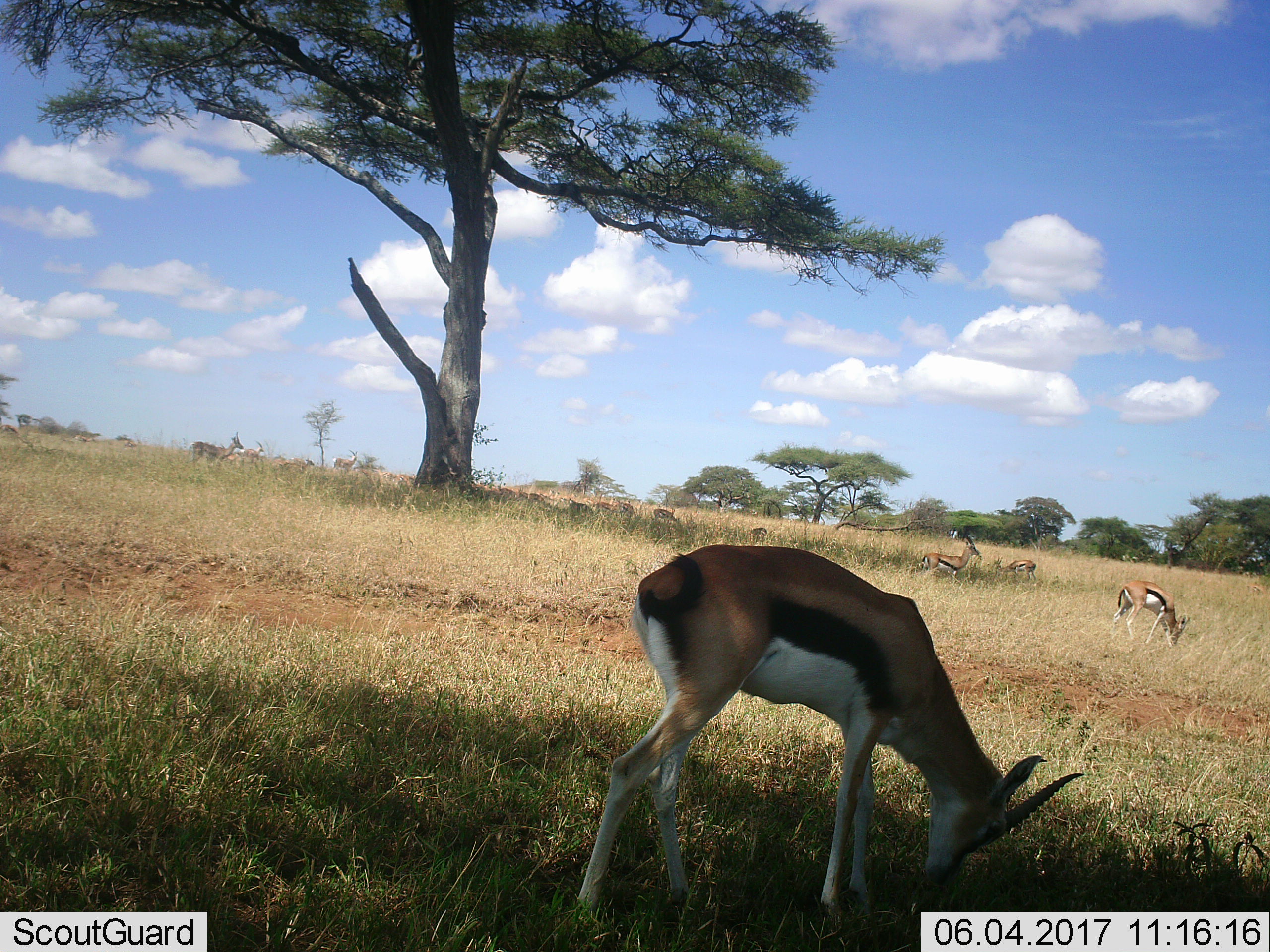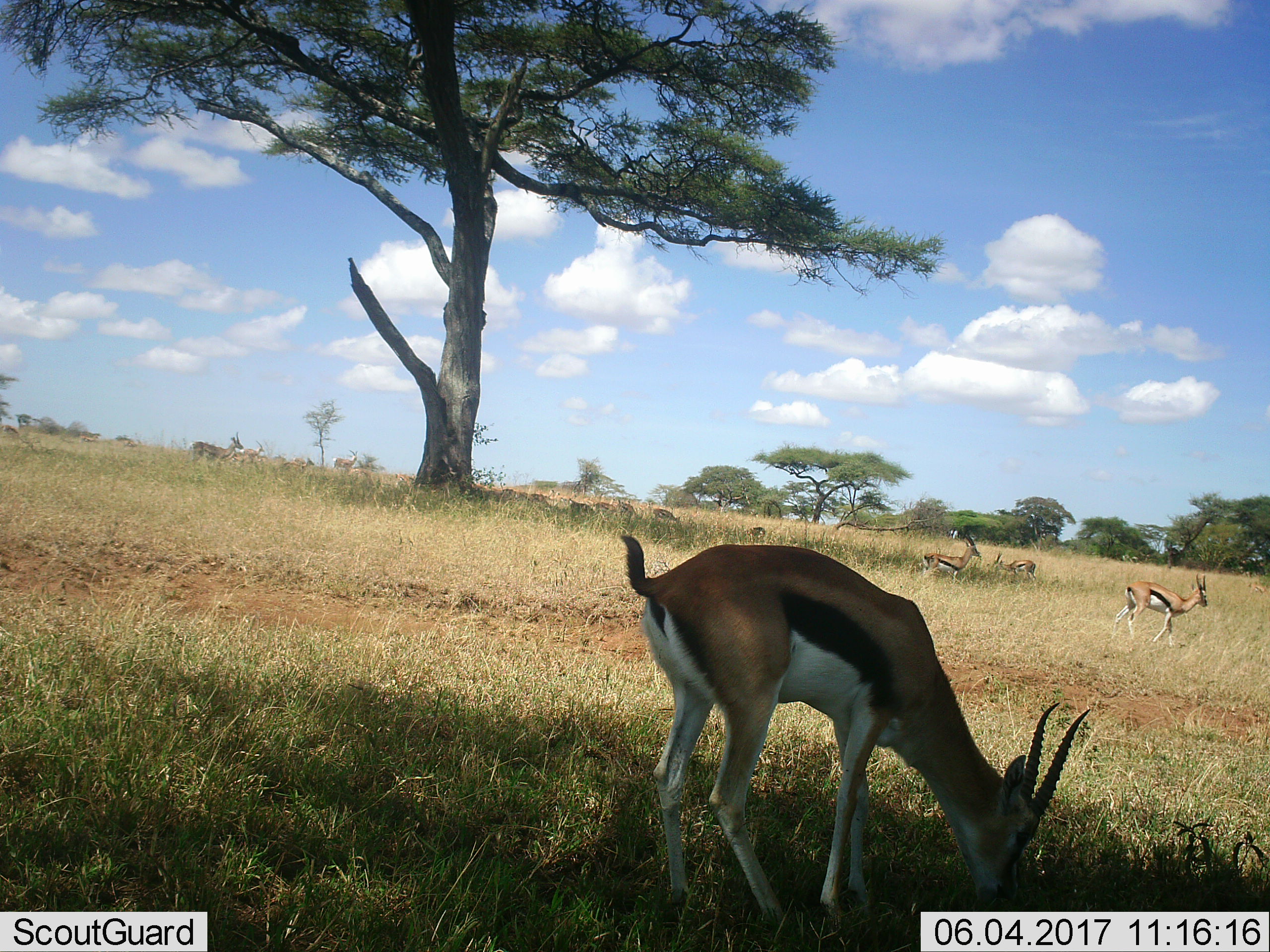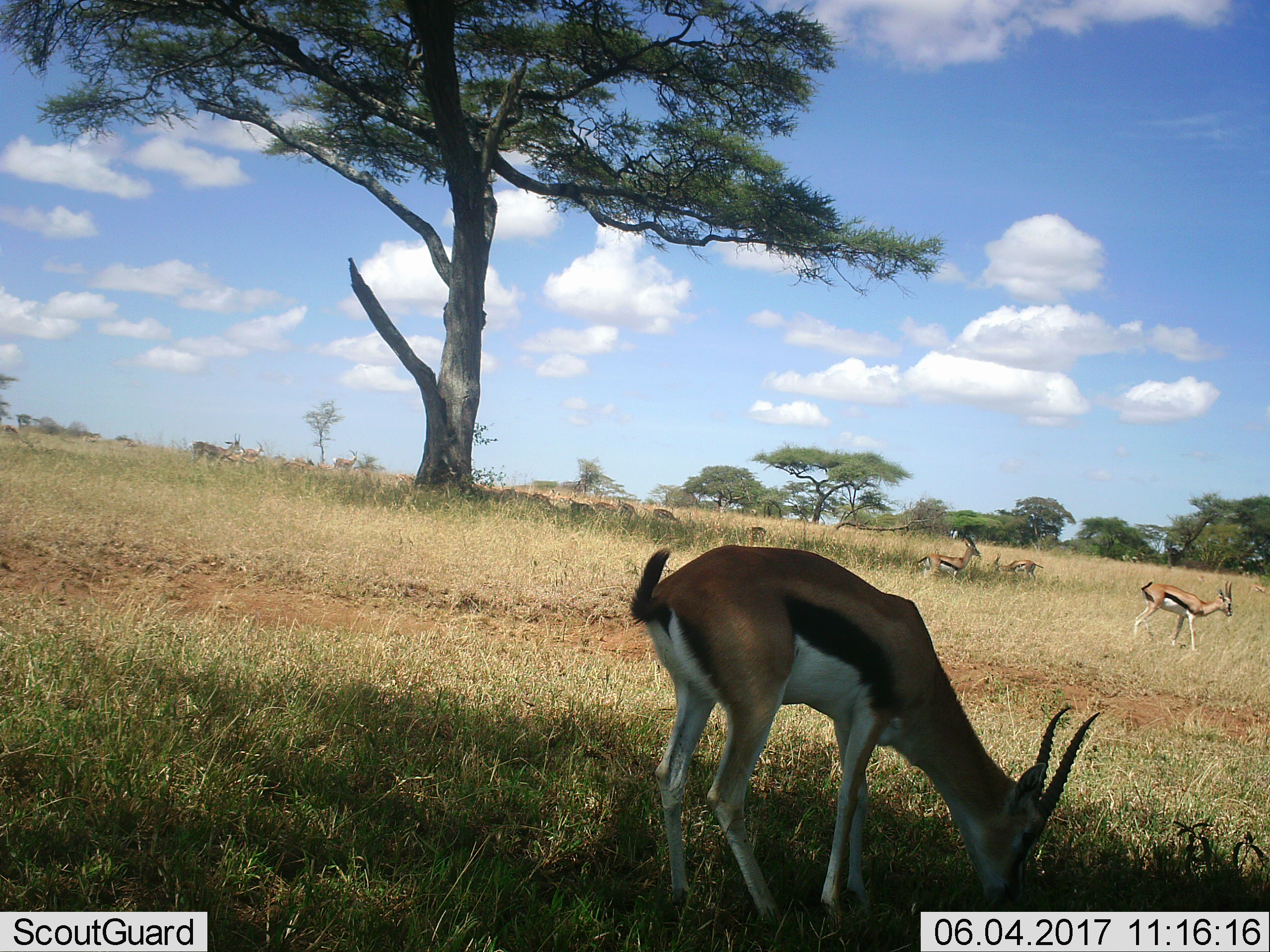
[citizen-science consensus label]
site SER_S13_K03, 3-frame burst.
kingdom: Animalia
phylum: Chordata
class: Mammalia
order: Artiodactyla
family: Bovidae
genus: Eudorcas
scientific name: Eudorcas thomsonii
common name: thomson's gazelle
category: gazellethomsons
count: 11-50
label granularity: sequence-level